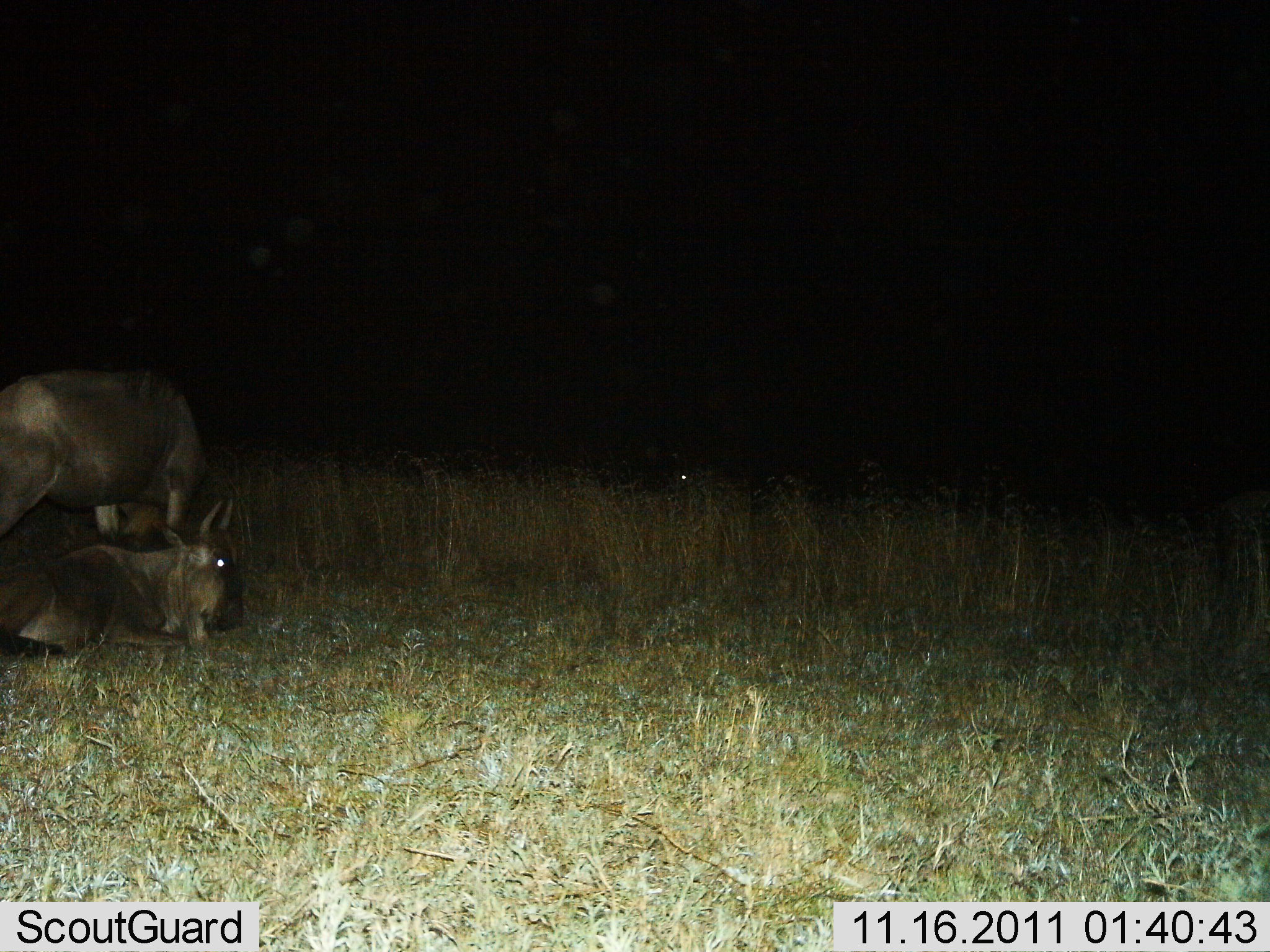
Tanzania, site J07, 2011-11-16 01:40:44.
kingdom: Animalia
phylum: Chordata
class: Mammalia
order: Artiodactyla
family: Bovidae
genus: Connochaetes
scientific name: Connochaetes taurinus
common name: blue wildebeest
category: wildebeest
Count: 2.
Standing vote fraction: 80%.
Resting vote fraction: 93%.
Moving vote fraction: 0%.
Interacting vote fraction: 0%.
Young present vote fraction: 13%.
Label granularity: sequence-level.